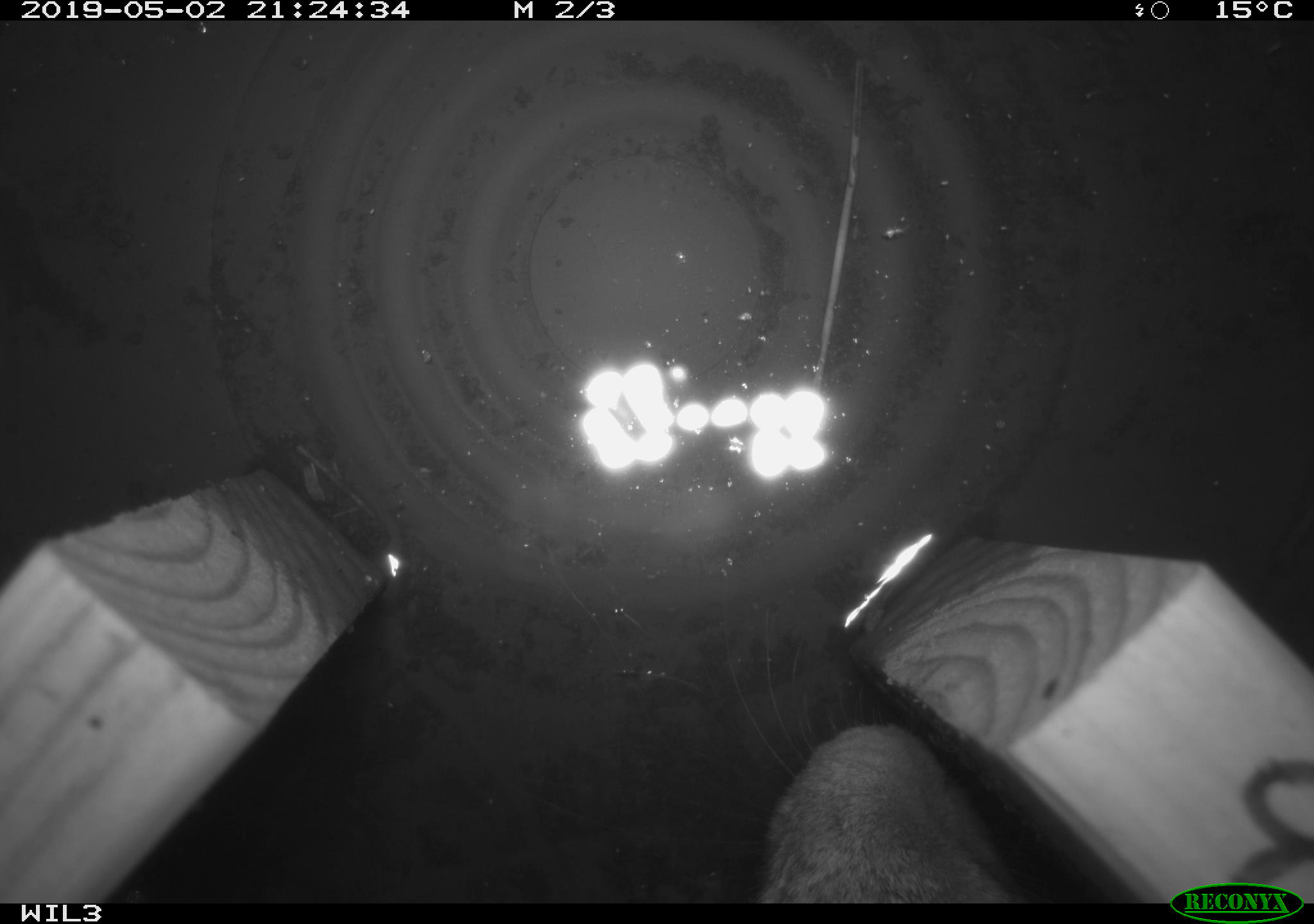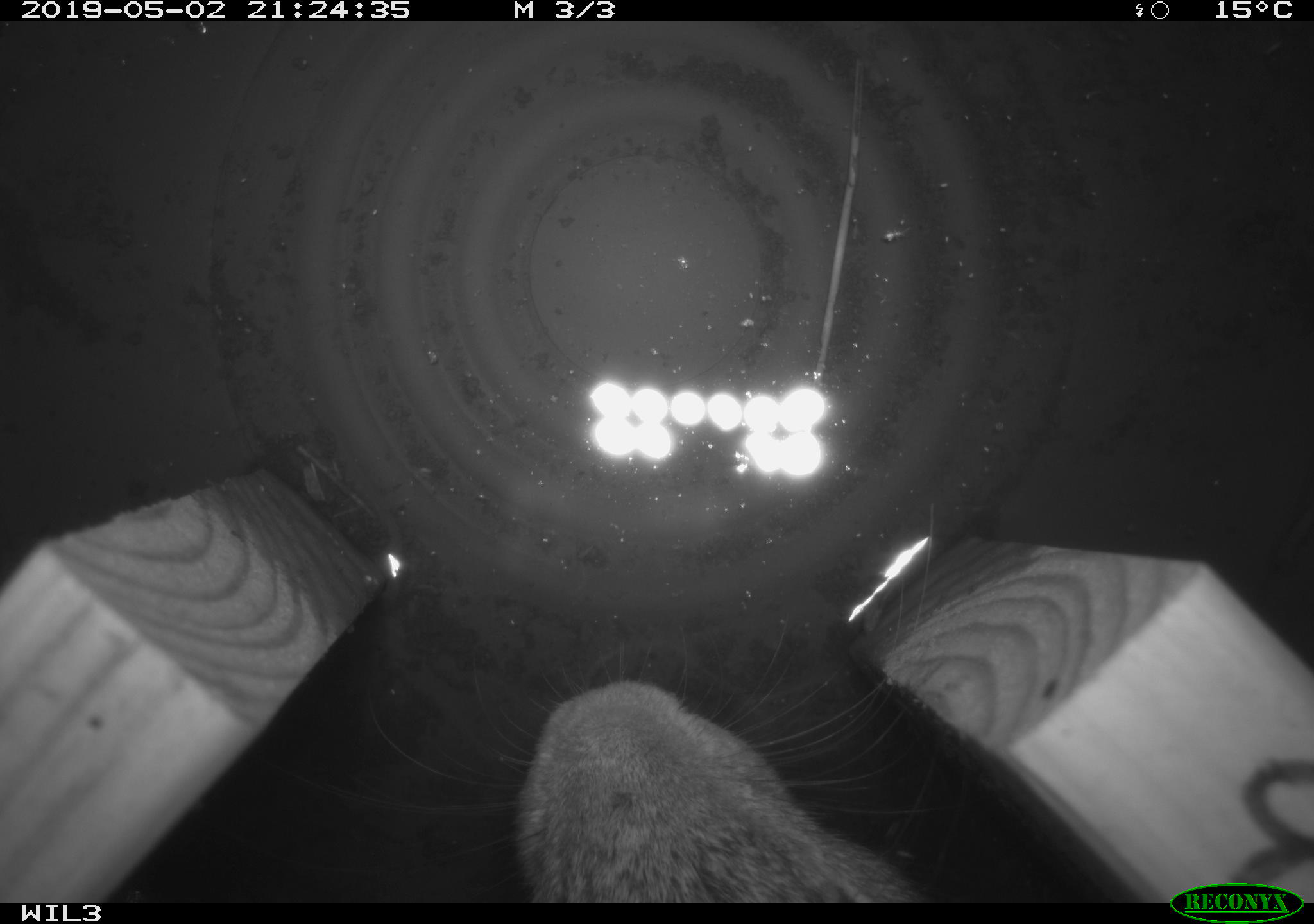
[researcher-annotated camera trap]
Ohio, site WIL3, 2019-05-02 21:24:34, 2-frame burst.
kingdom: Animalia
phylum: Chordata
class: Mammalia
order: Lagomorpha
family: Leporidae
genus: Sylvilagus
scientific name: Sylvilagus floridanus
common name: eastern cottontail